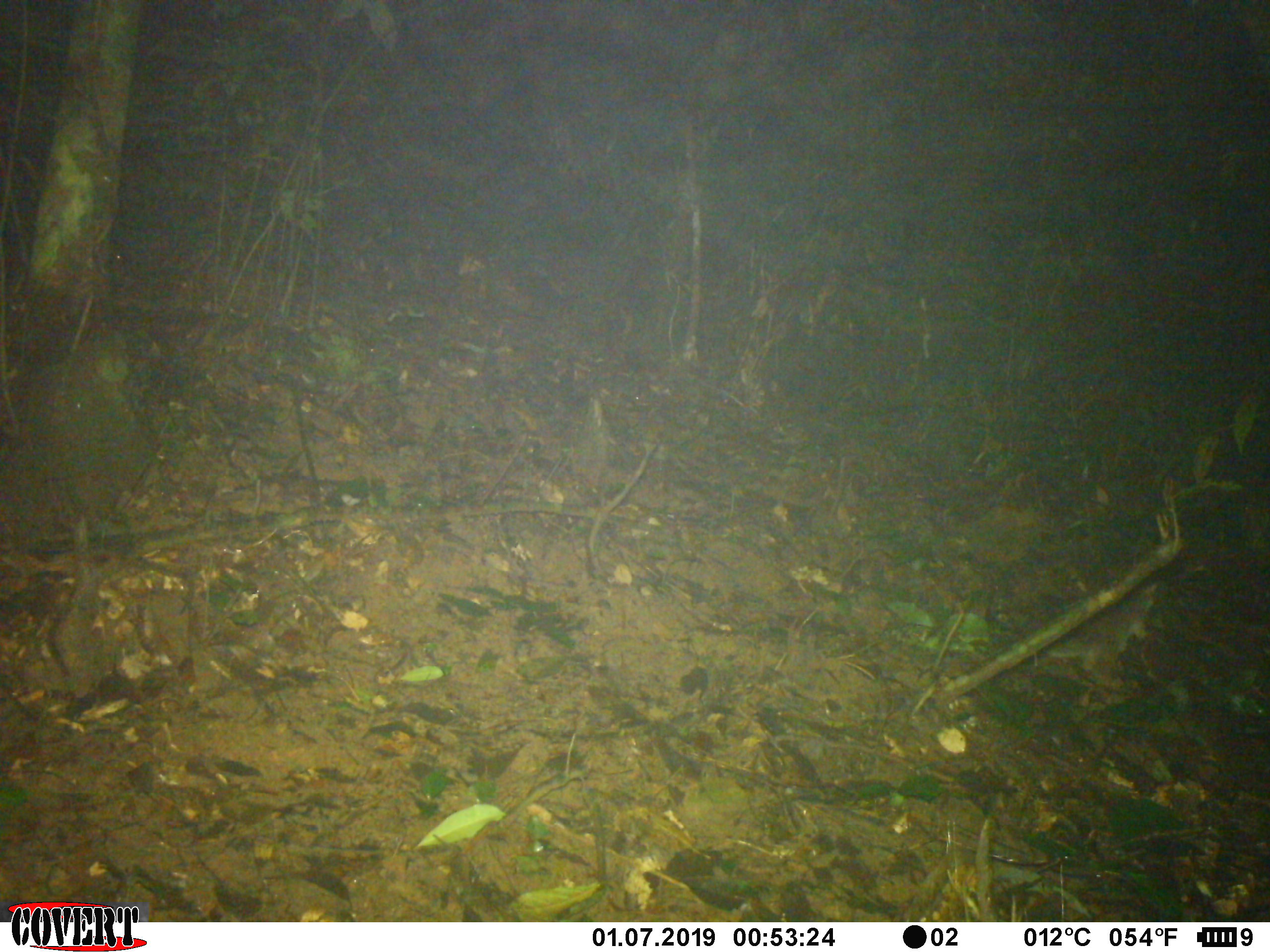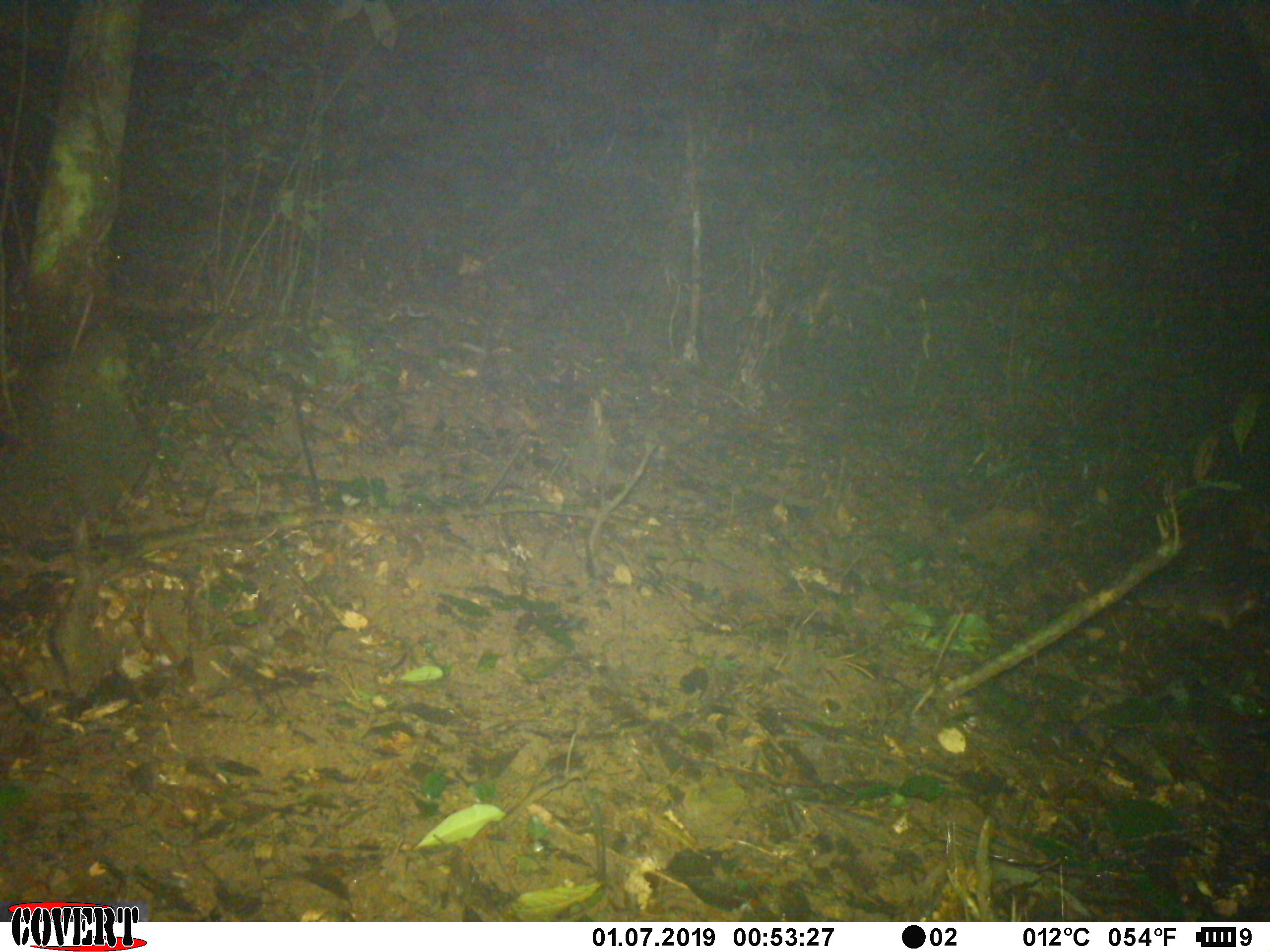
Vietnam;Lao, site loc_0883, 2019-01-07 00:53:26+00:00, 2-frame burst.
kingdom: Animalia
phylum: Chordata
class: Mammalia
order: Carnivora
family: Mustelidae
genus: Melogale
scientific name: Melogale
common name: ferret badger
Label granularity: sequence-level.